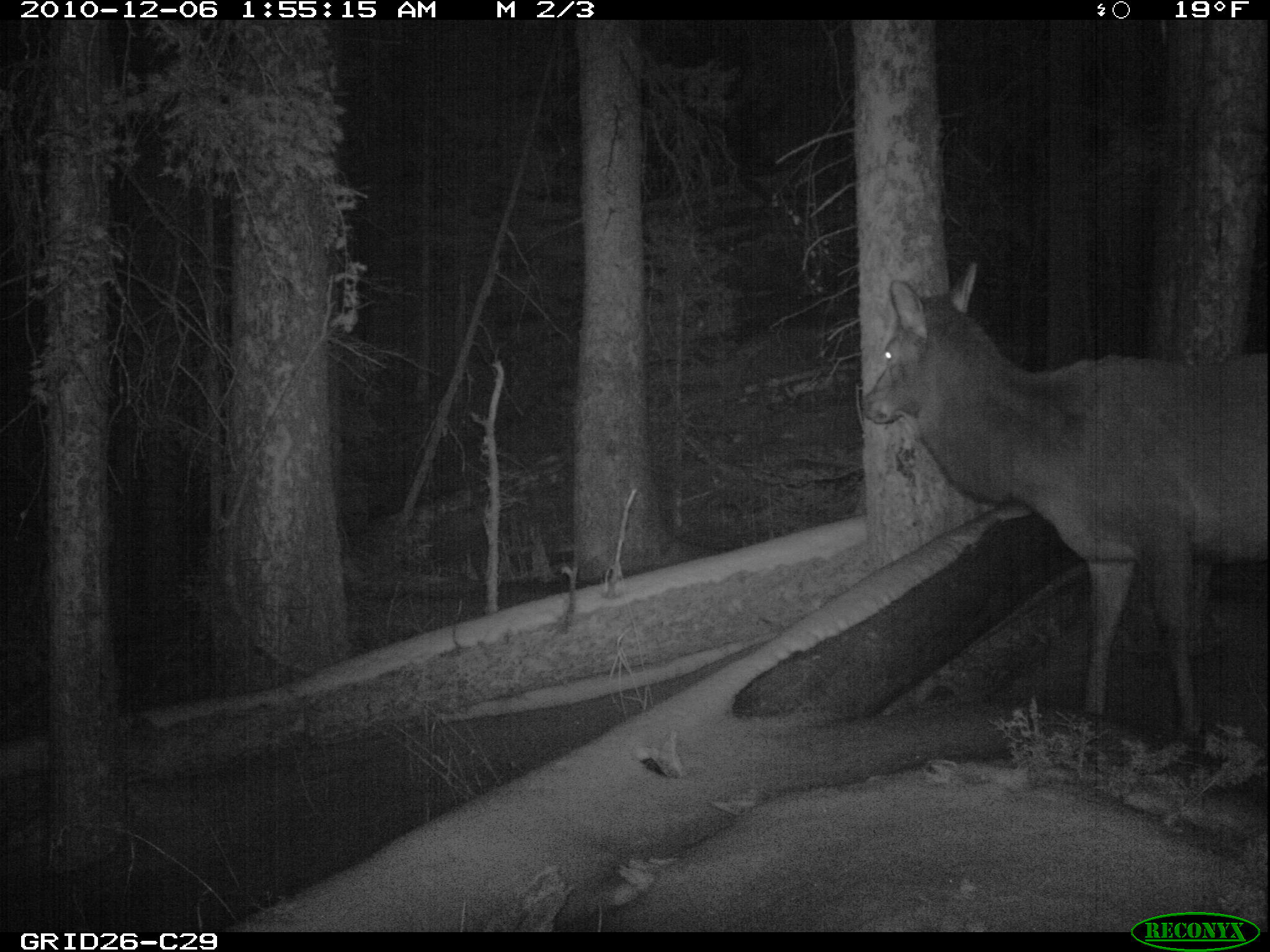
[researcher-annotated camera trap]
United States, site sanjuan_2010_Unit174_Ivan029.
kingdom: Animalia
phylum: Chordata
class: Mammalia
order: Artiodactyla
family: Cervidae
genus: Cervus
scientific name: Cervus elaphus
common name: red deer